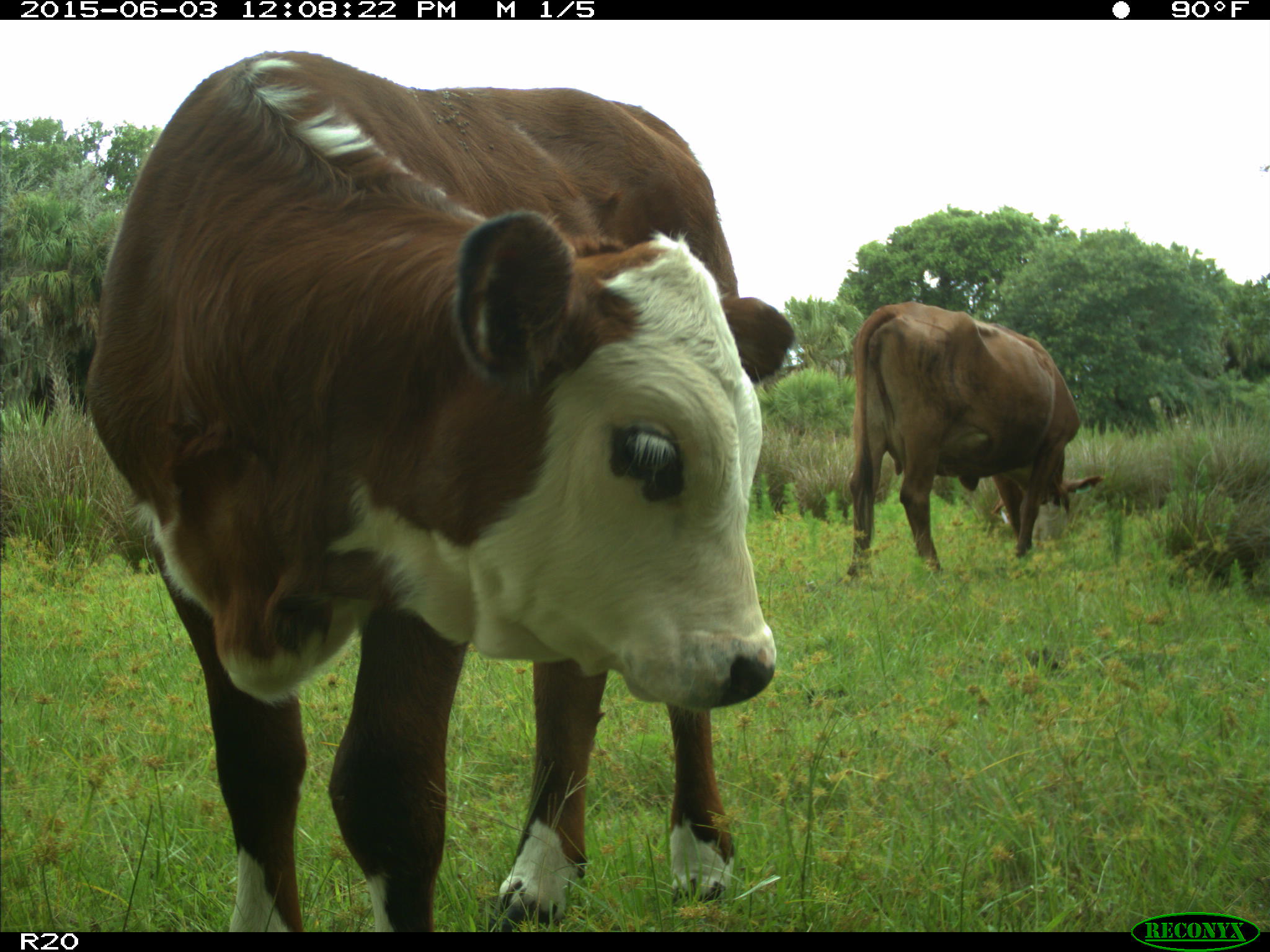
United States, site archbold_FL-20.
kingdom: Animalia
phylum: Chordata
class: Mammalia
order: Artiodactyla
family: Bovidae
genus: Bos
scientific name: Bos taurus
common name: domestic cow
Bos taurus (domestic cow).